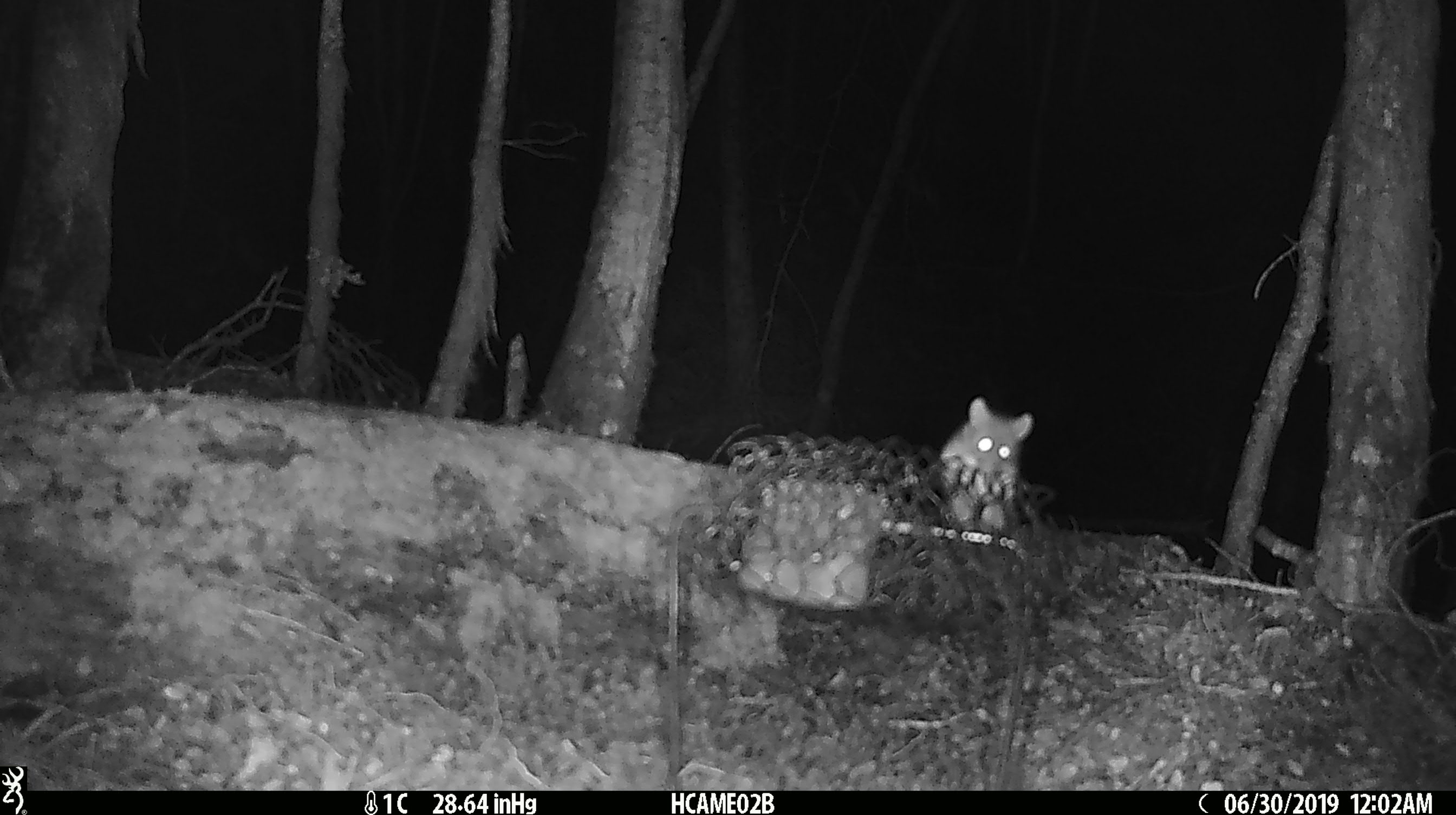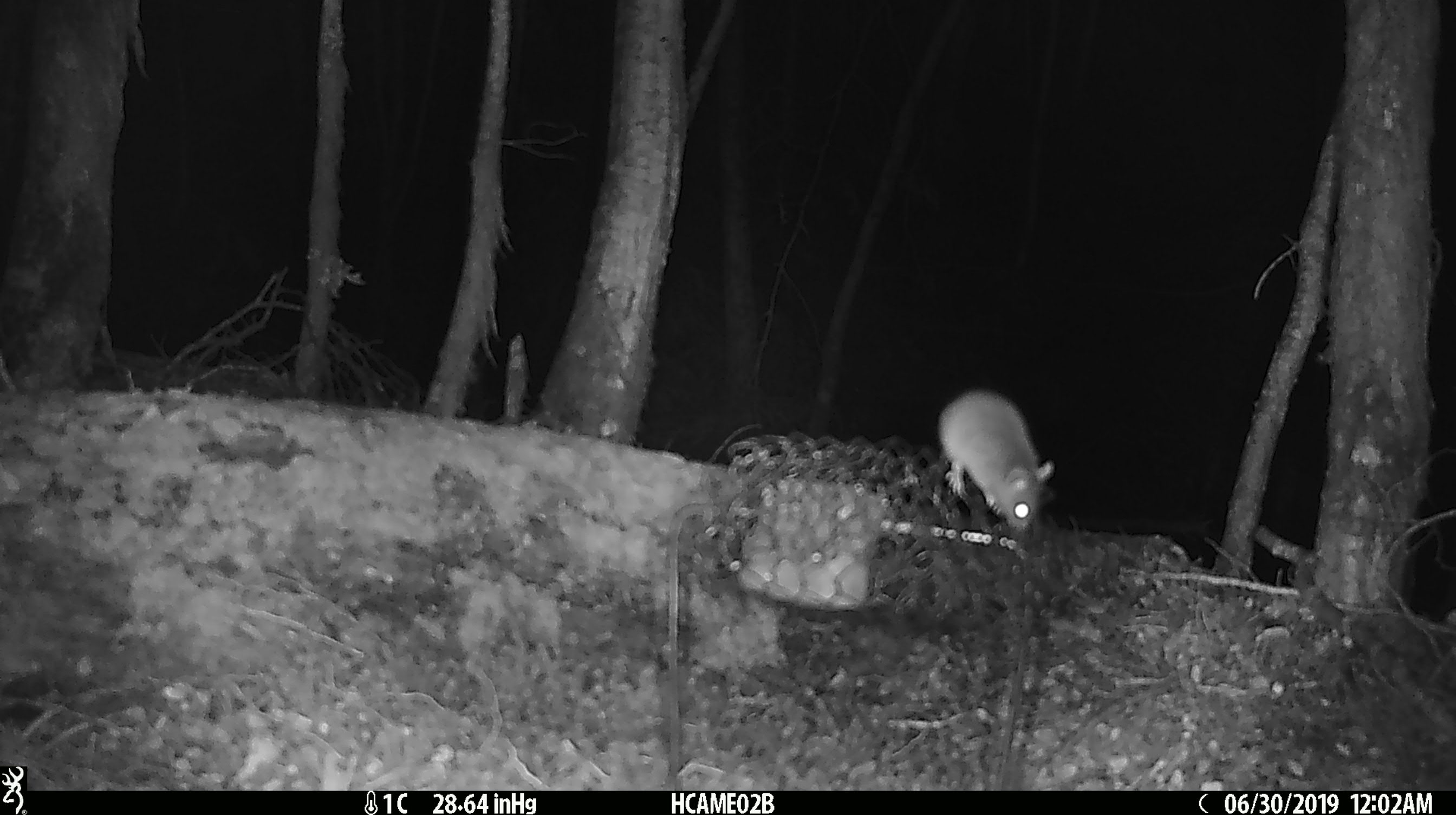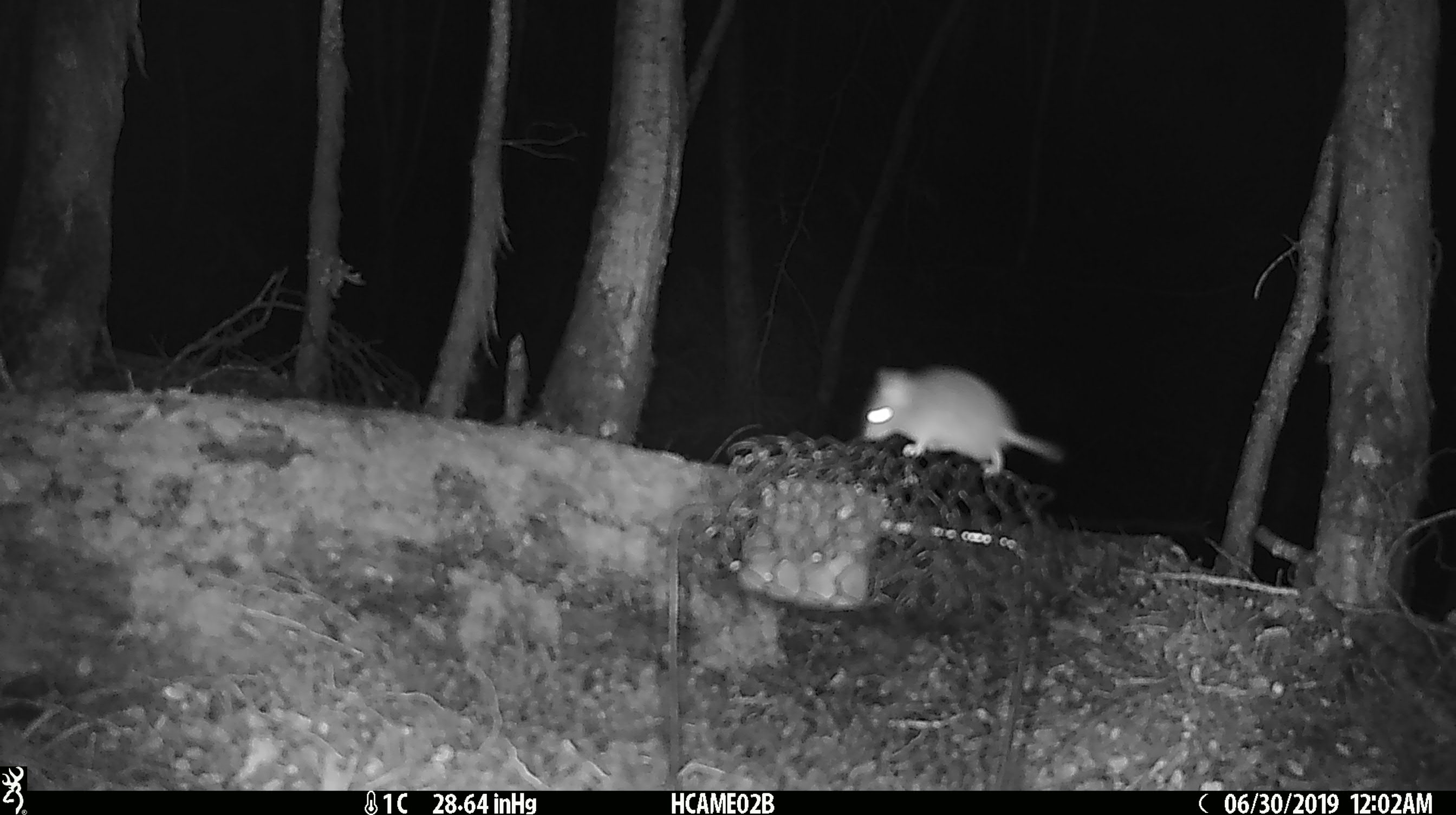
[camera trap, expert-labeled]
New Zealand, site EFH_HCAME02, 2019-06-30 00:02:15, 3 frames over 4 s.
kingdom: Animalia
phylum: Chordata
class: Mammalia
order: Rodentia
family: Muridae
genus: Mus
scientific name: Mus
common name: mouse